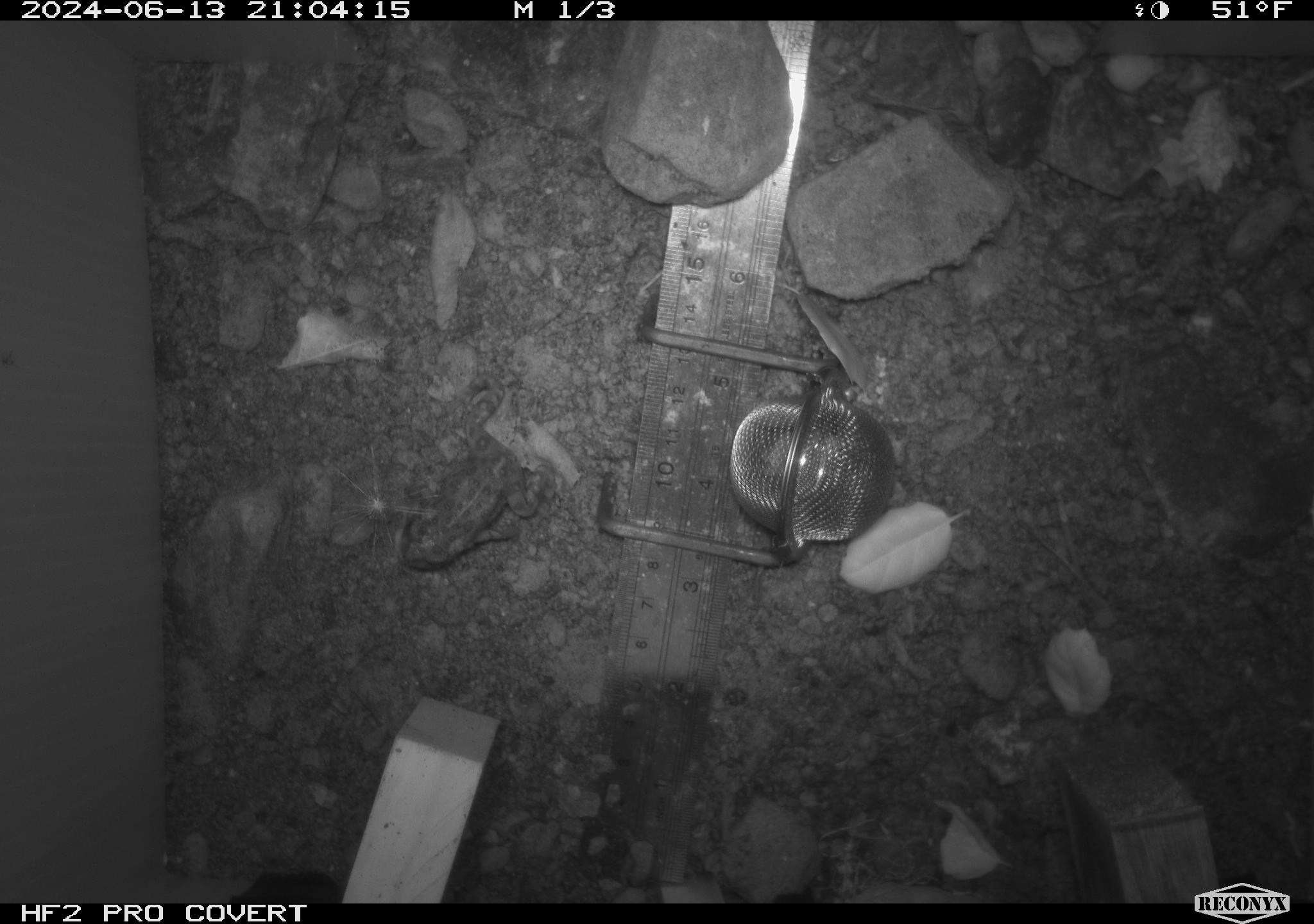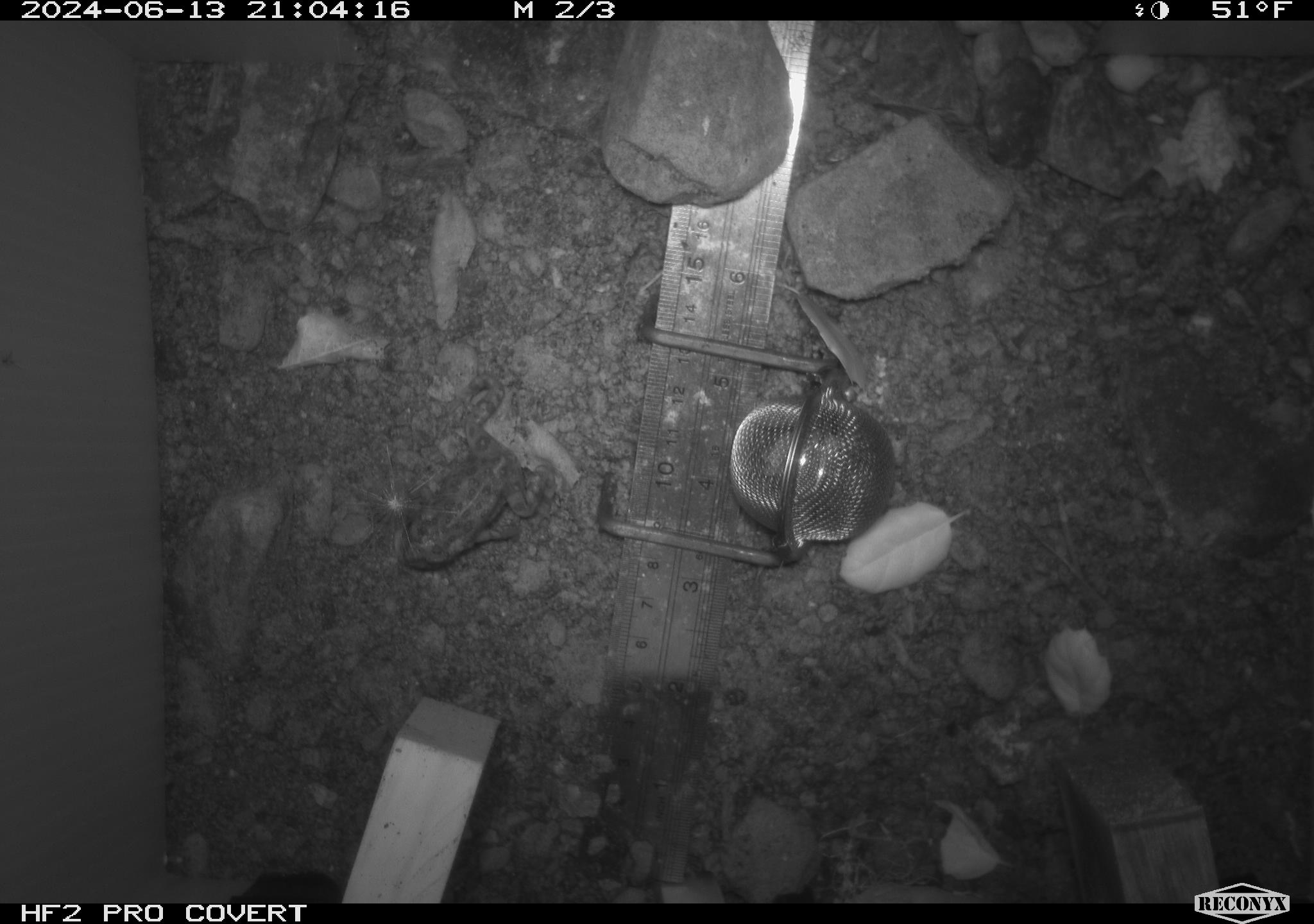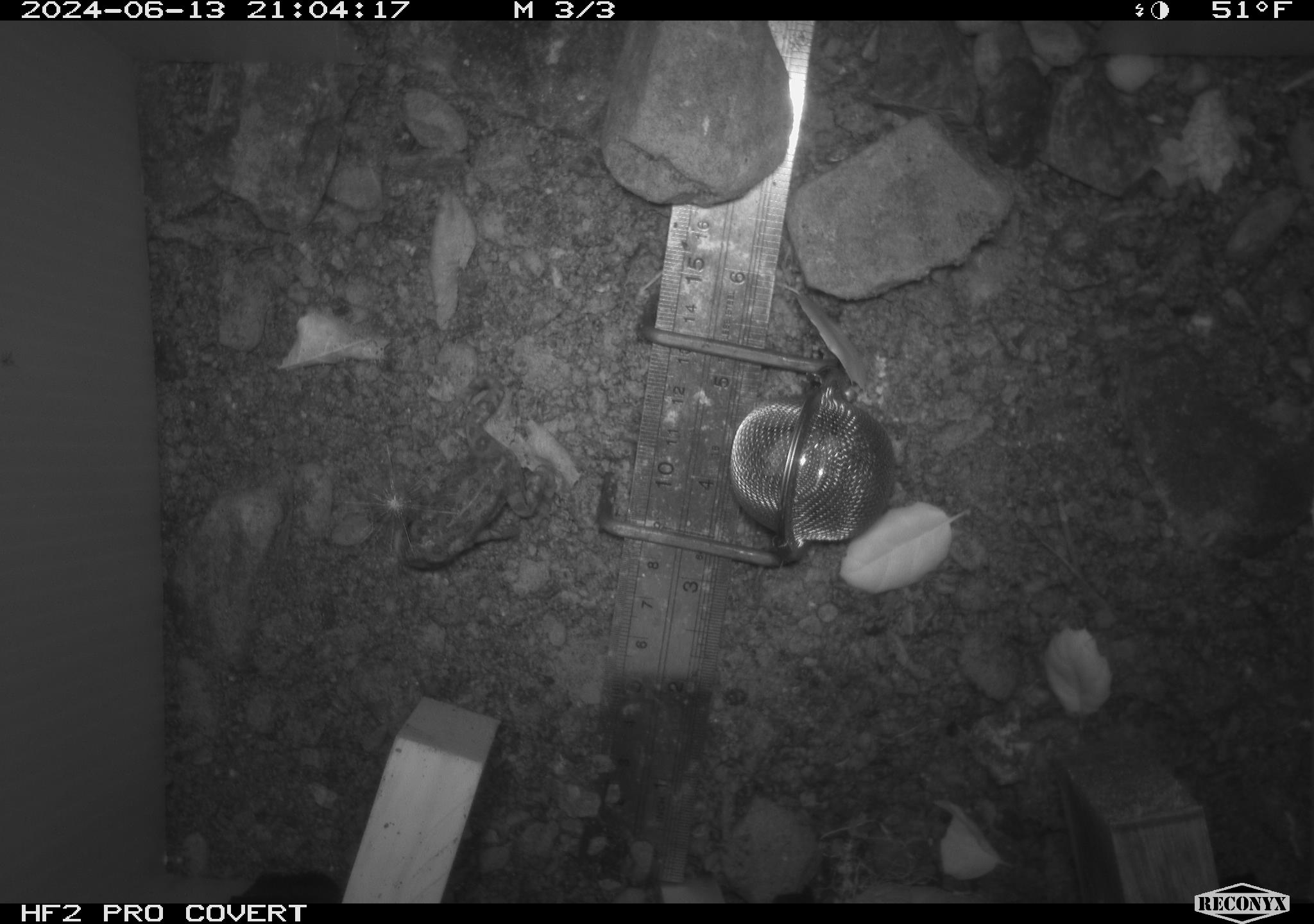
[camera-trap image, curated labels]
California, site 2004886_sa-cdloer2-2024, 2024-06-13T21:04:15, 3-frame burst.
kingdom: Animalia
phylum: Chordata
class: Amphibia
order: Anura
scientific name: Anura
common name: frogs